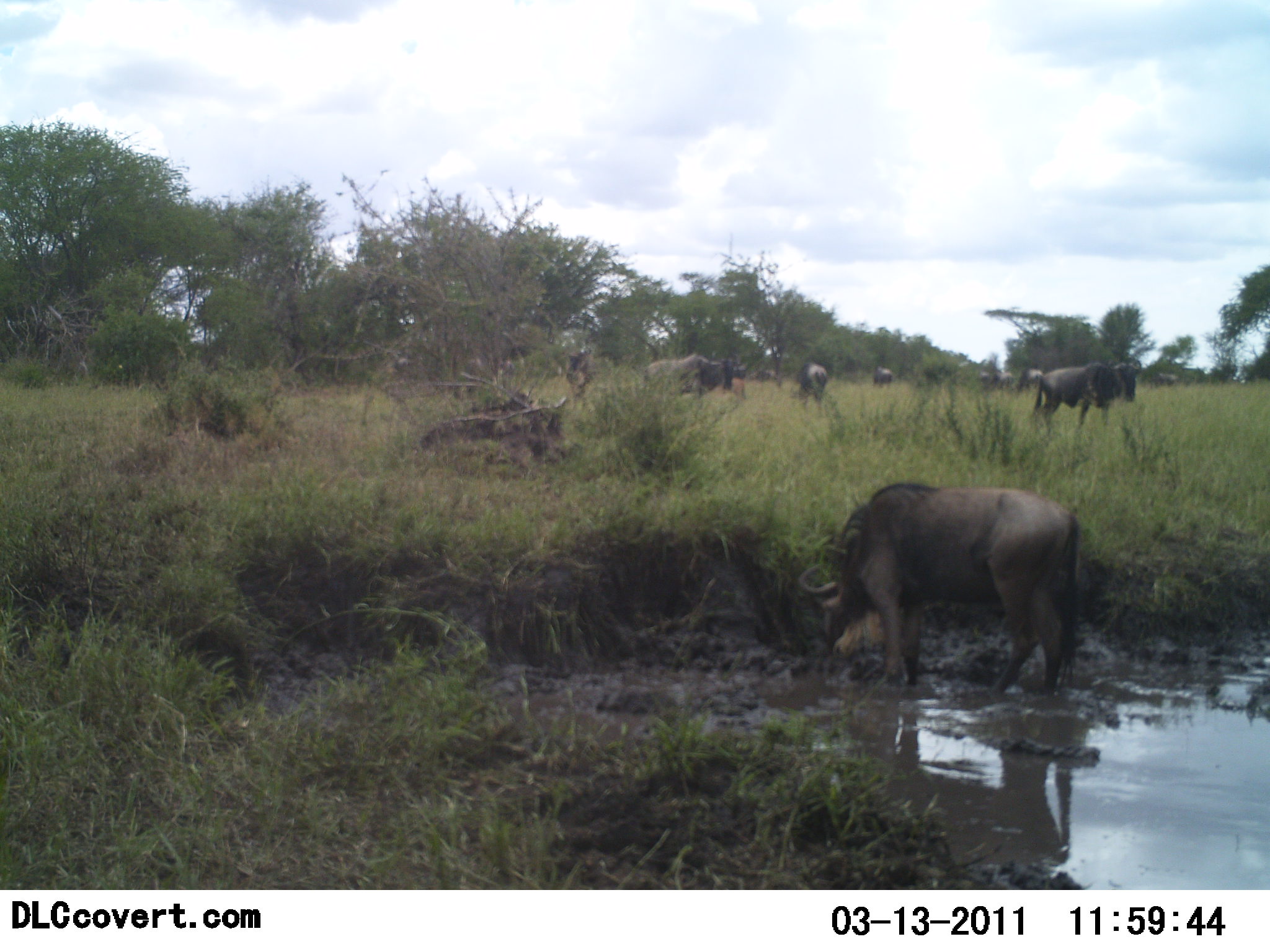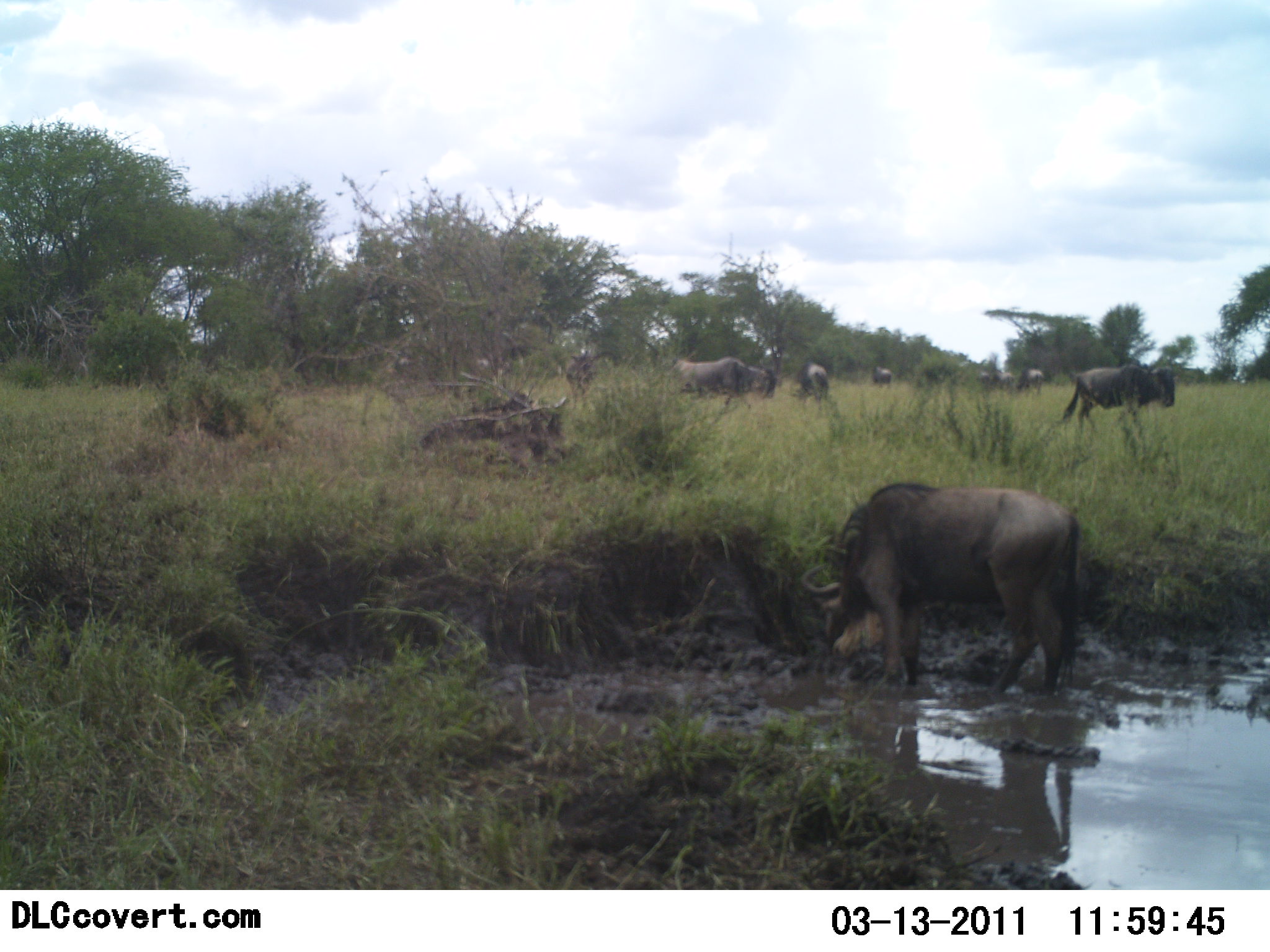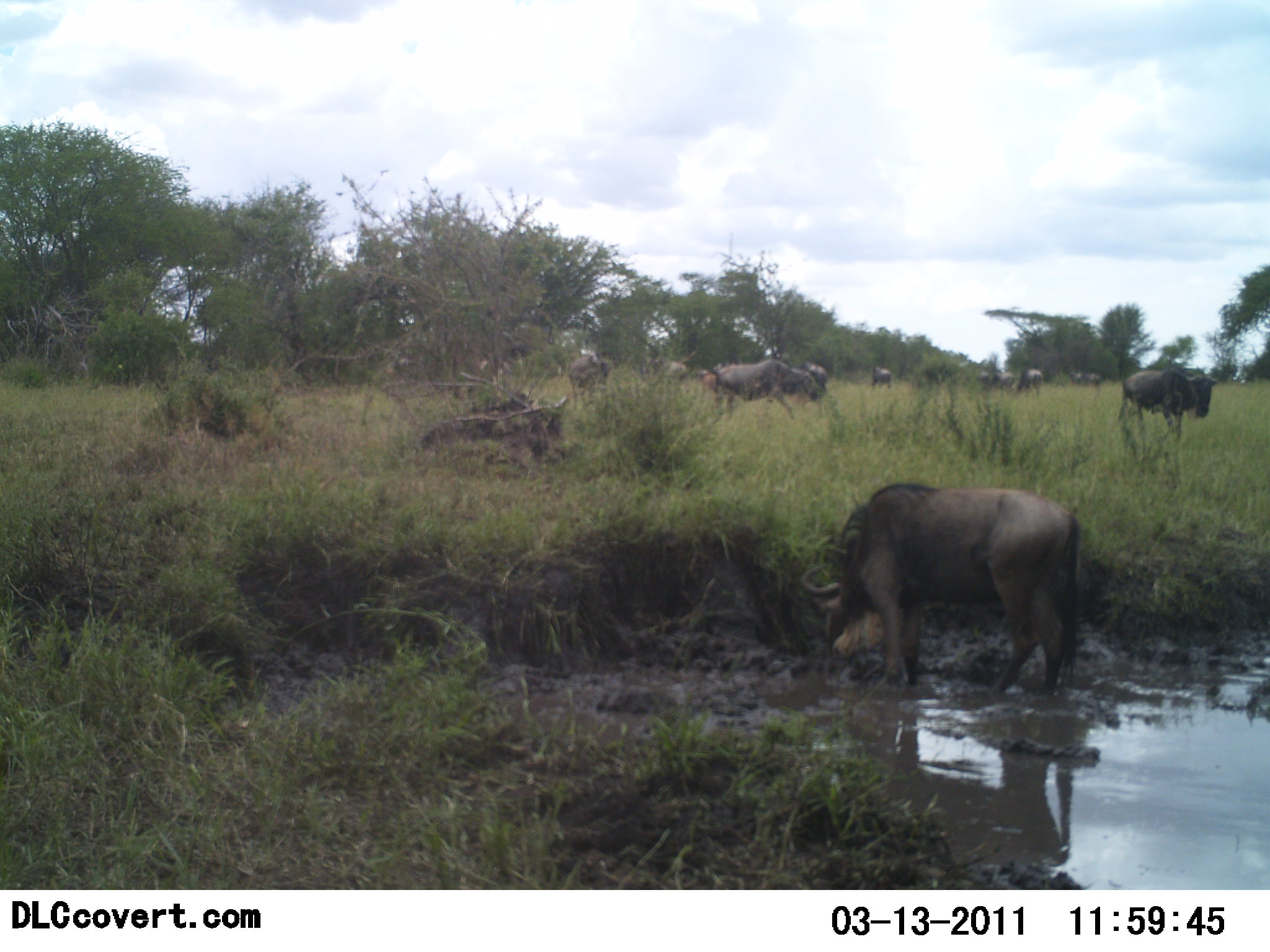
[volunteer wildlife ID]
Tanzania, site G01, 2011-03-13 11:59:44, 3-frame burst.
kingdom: Animalia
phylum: Chordata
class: Mammalia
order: Artiodactyla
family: Bovidae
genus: Connochaetes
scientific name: Connochaetes taurinus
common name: blue wildebeest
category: wildebeest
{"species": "wildebeest (blue wildebeest) (Connochaetes taurinus)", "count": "11-50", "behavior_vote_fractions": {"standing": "42%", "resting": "8%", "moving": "67%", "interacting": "8%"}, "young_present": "0%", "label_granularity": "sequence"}